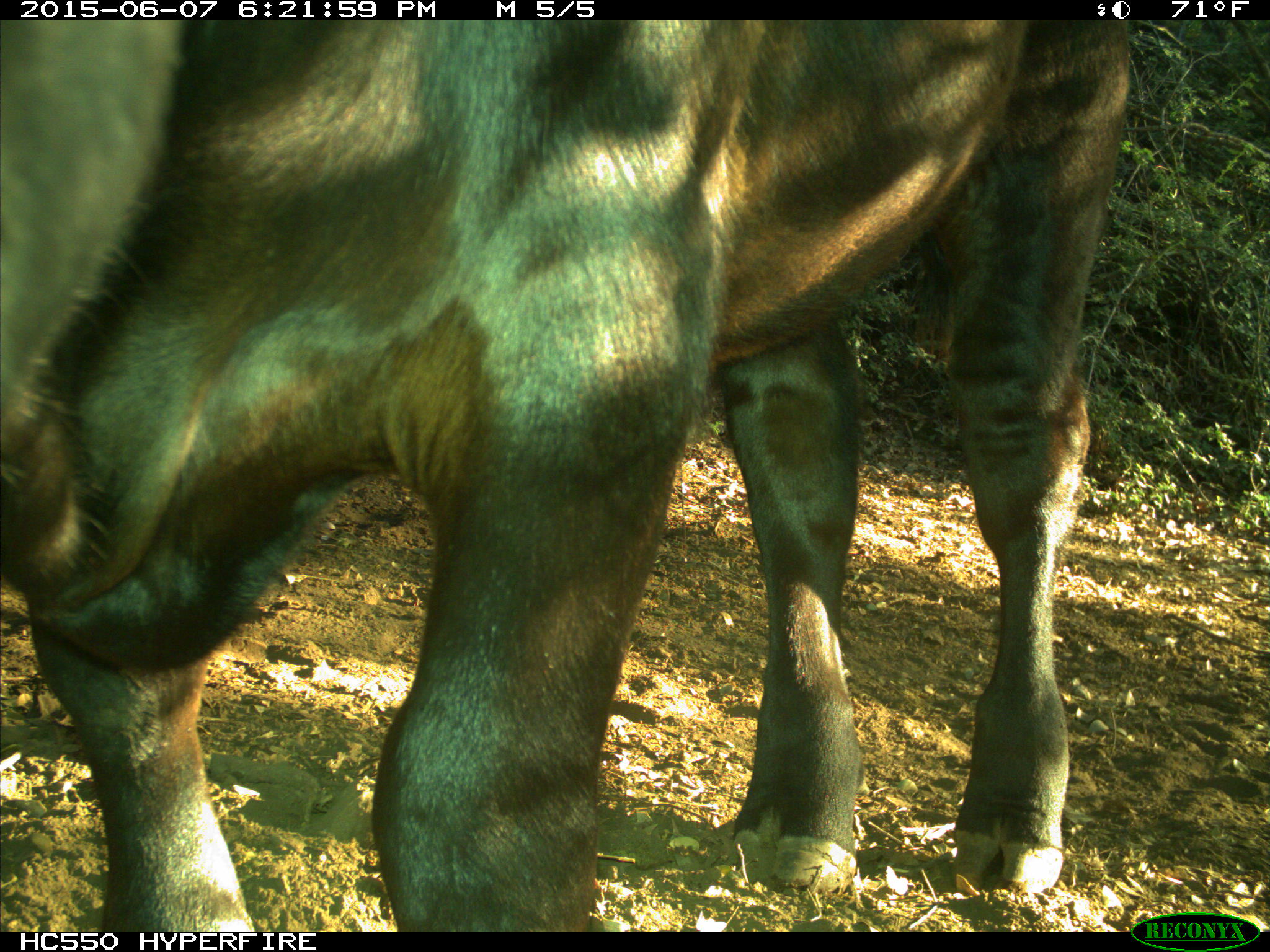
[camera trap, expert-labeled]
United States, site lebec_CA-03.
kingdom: Animalia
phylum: Chordata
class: Mammalia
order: Artiodactyla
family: Bovidae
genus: Bos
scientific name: Bos taurus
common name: domestic cow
Bos taurus (domestic cow).